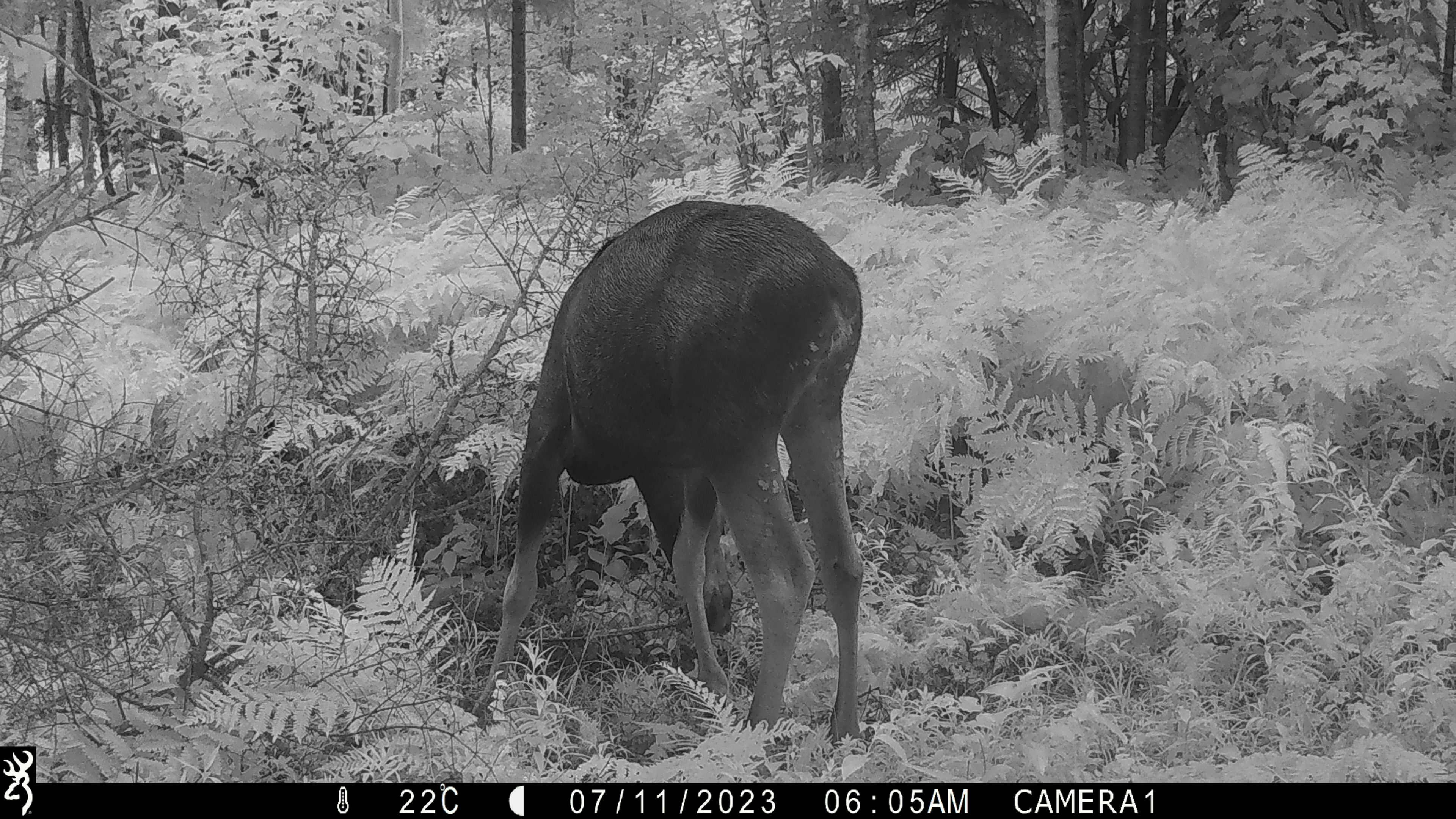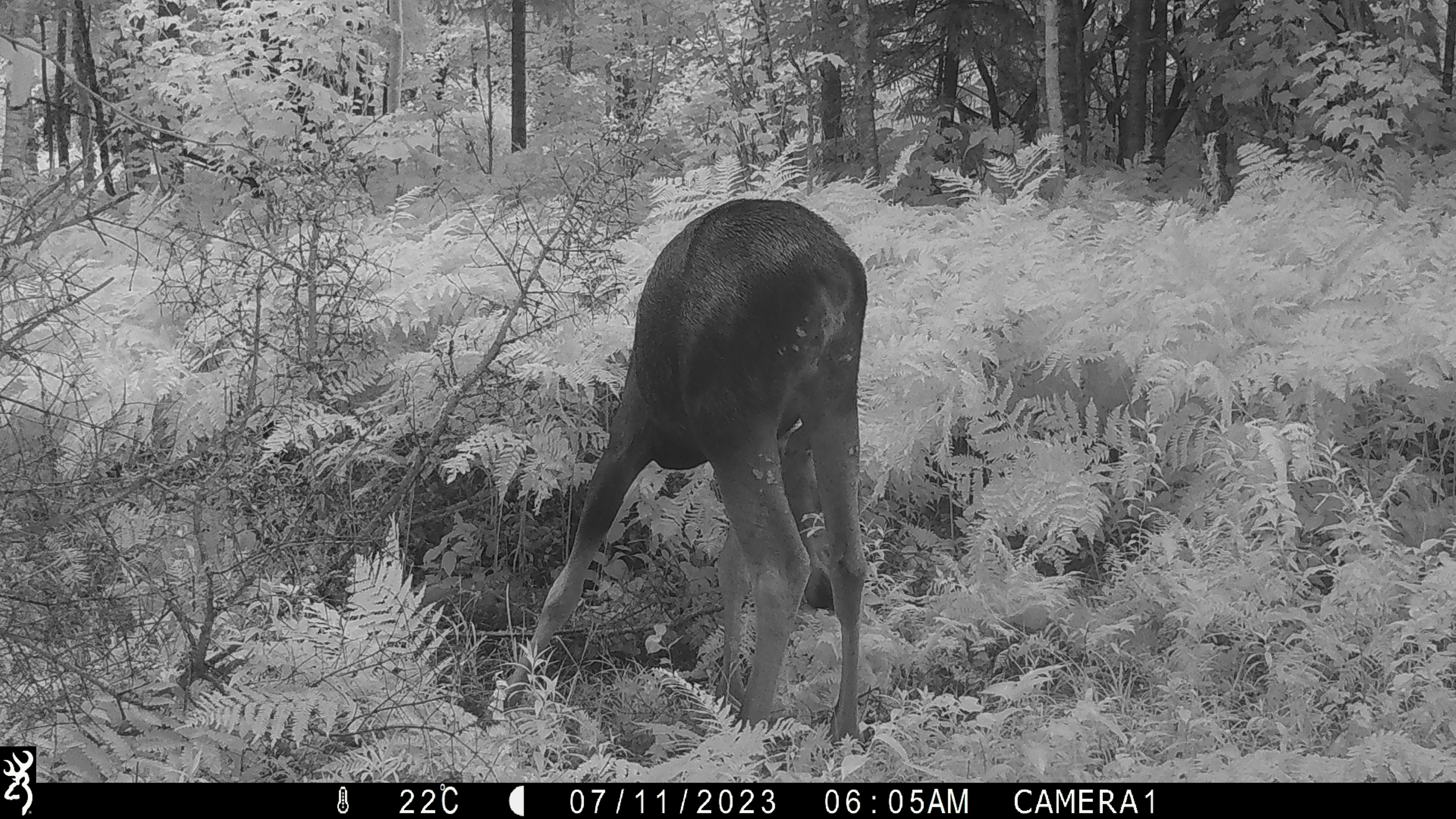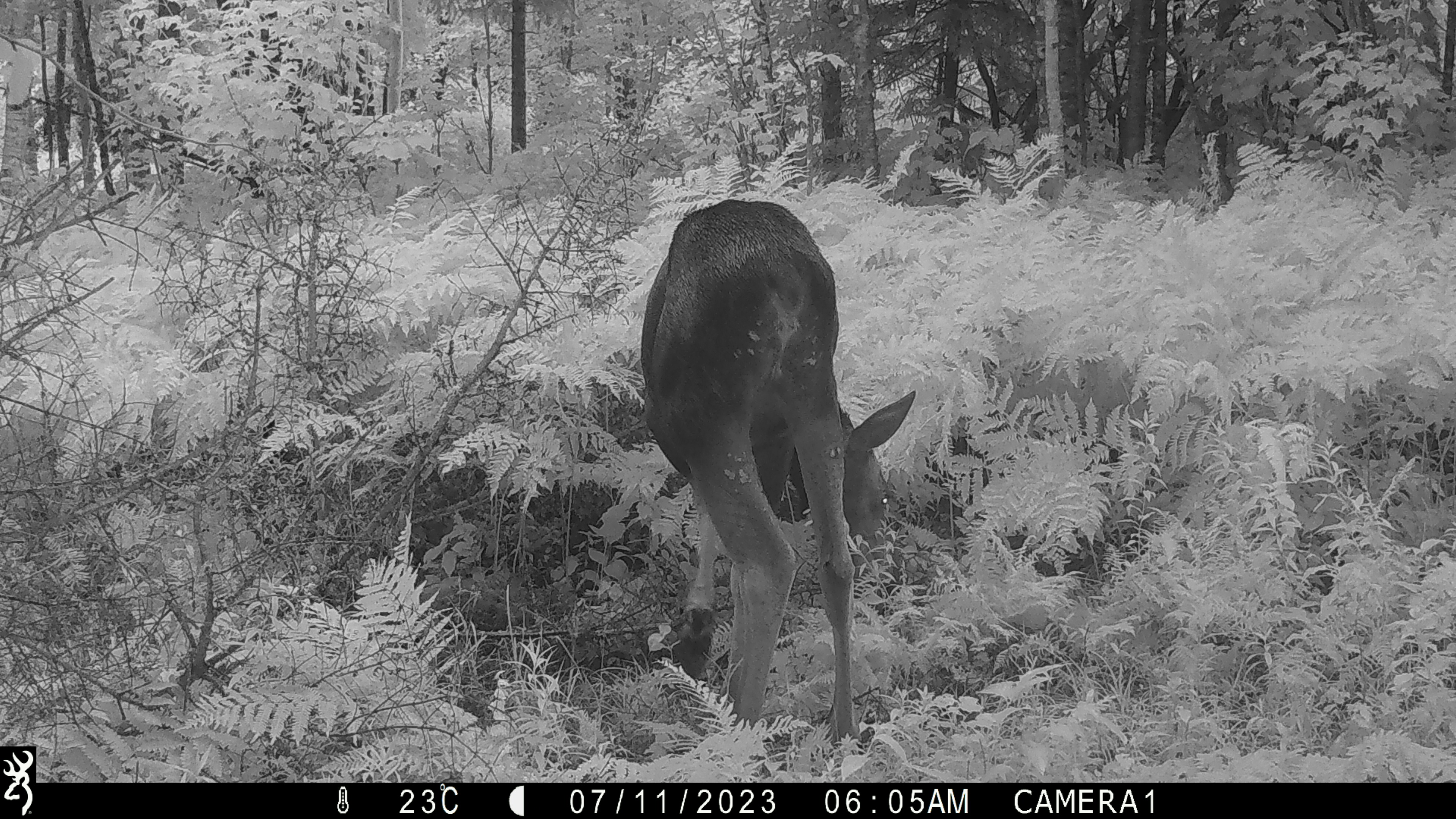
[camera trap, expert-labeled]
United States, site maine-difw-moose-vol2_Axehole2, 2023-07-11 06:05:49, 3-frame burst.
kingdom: Animalia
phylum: Chordata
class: Mammalia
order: Artiodactyla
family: Cervidae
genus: Alces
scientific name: Alces alces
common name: moose